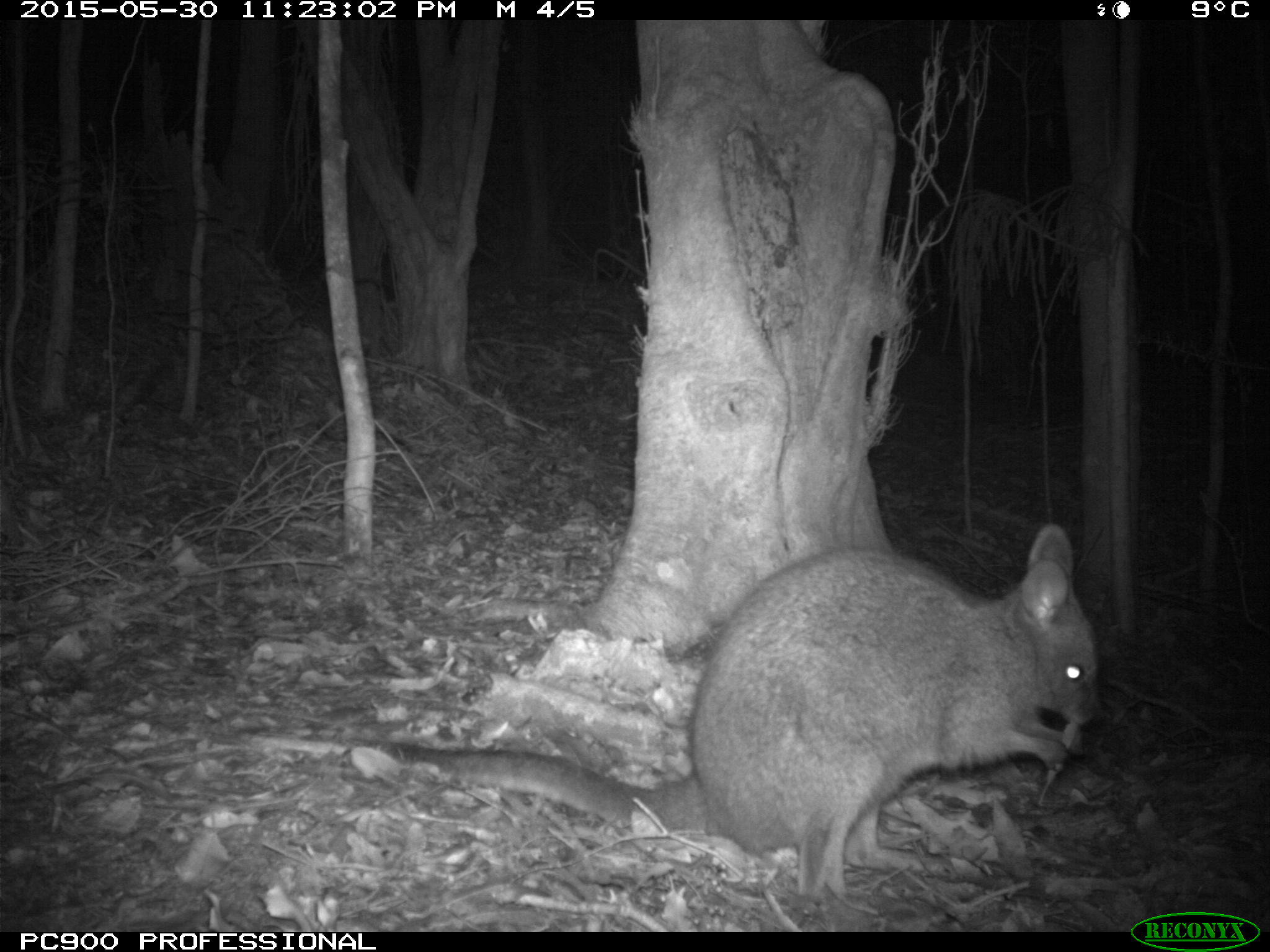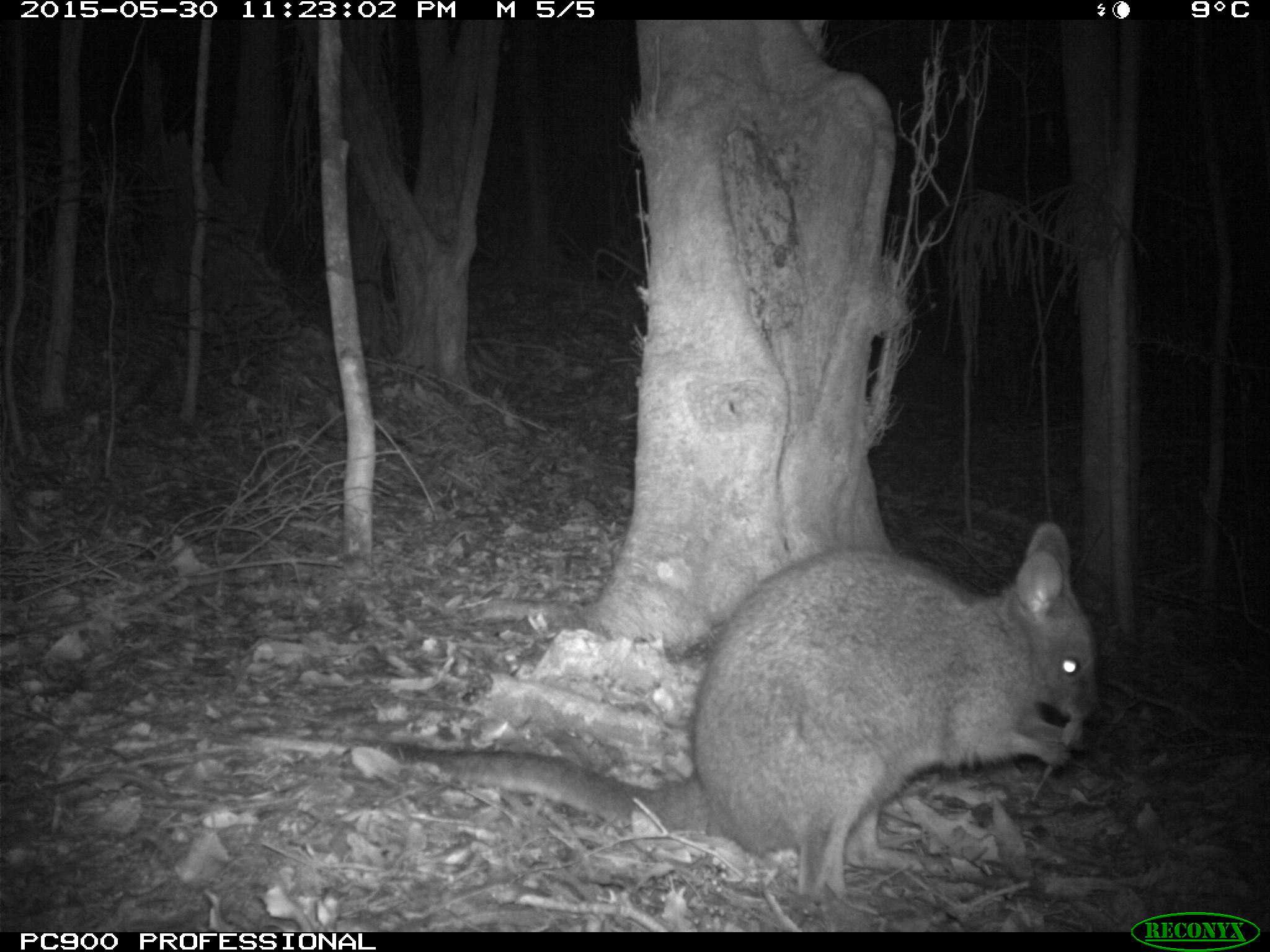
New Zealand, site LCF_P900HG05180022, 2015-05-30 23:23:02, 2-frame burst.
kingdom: Animalia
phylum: Chordata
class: Mammalia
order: Diprotodontia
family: Macropodidae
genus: Notamacropus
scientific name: Notamacropus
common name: wallaby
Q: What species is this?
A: Wallaby (Notamacropus).